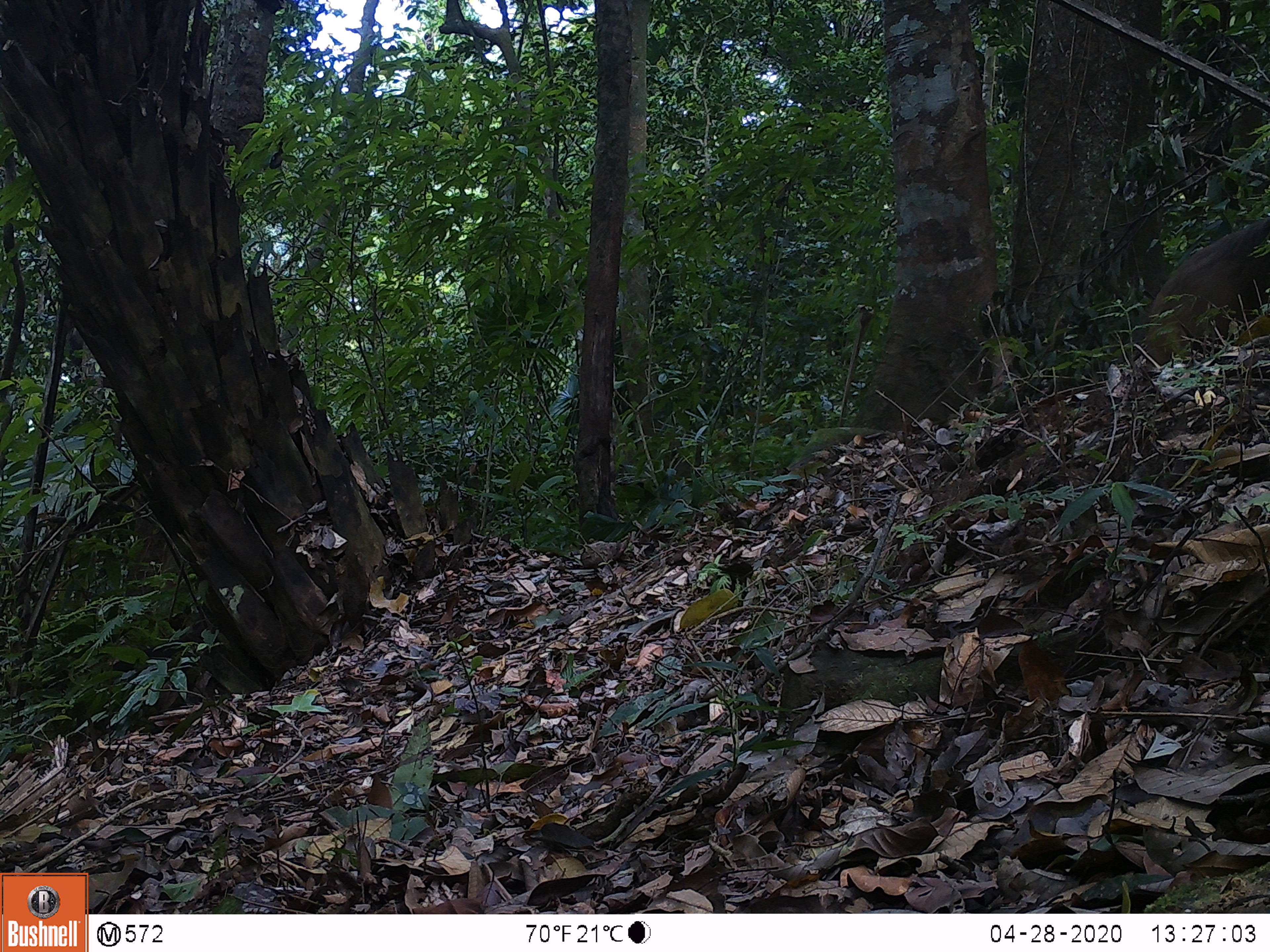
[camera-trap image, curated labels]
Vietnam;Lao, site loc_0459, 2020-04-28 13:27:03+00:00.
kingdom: Animalia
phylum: Chordata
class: Mammalia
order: Primates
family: Cercopithecidae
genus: Macaca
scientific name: Macaca arctoides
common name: stump-tailed macaque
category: stump tailed macaque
Stump tailed macaque (stump-tailed macaque) (Macaca arctoides). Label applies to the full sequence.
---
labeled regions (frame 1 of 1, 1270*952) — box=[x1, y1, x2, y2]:
stump tailed macaque: box=[1145, 216, 1270, 367]